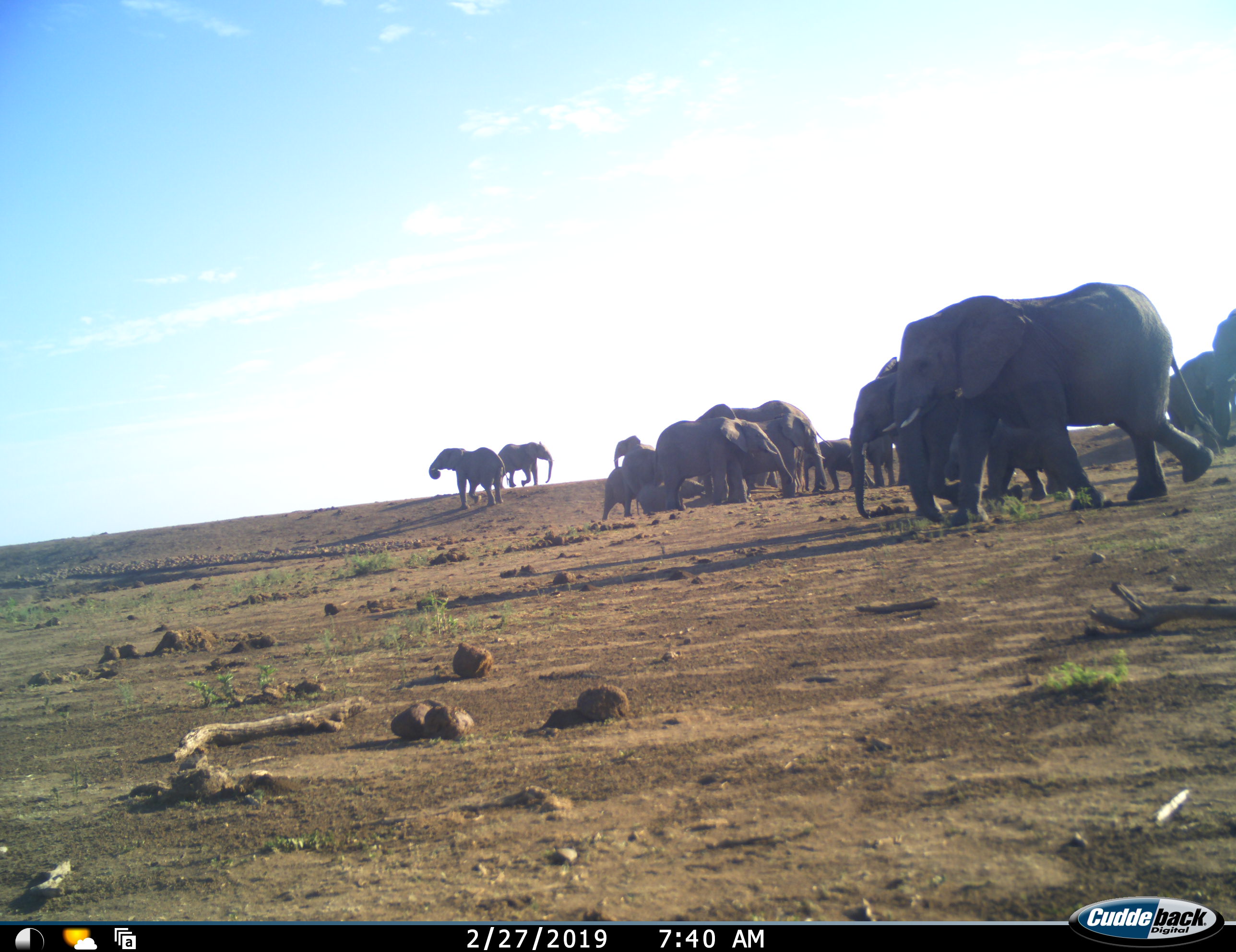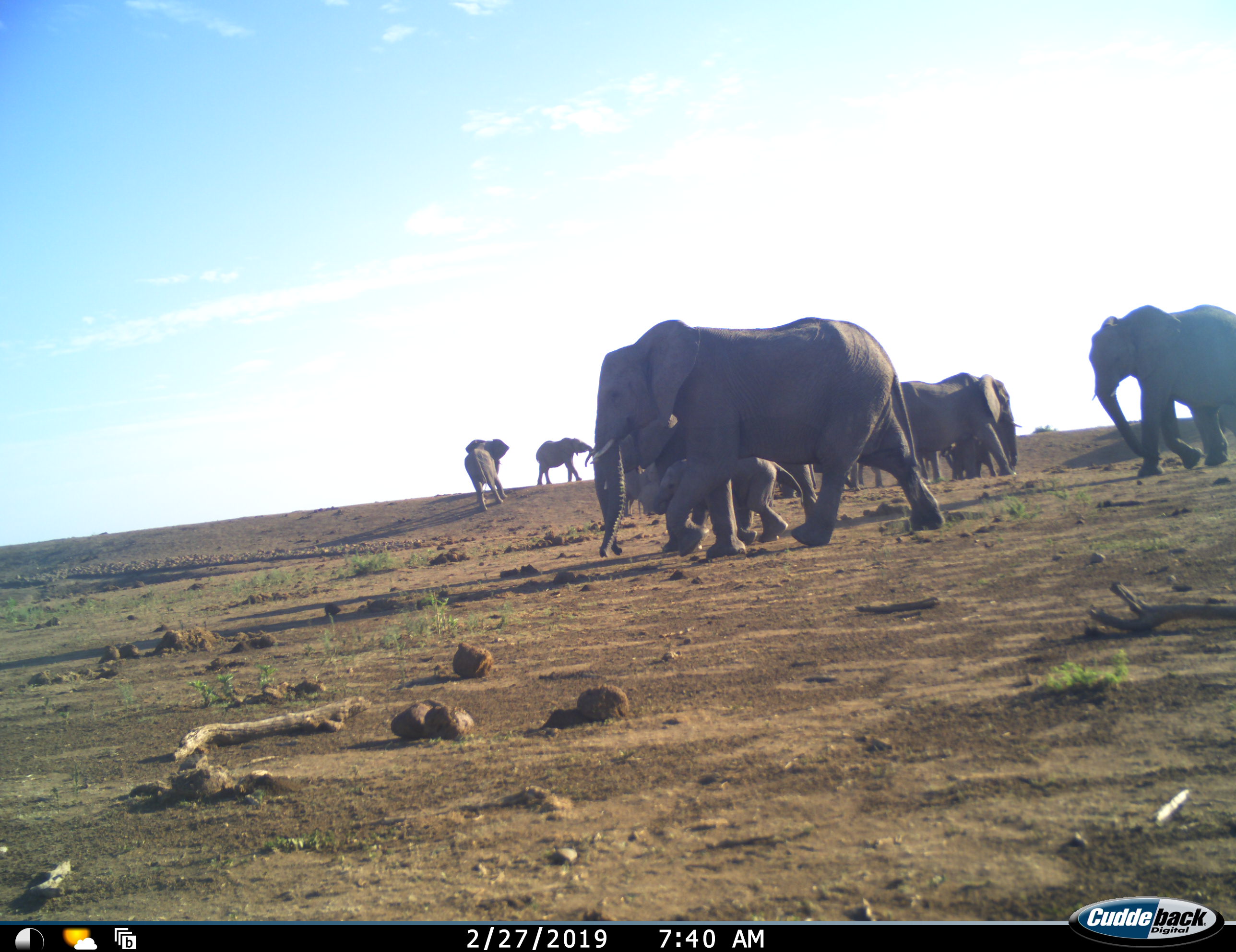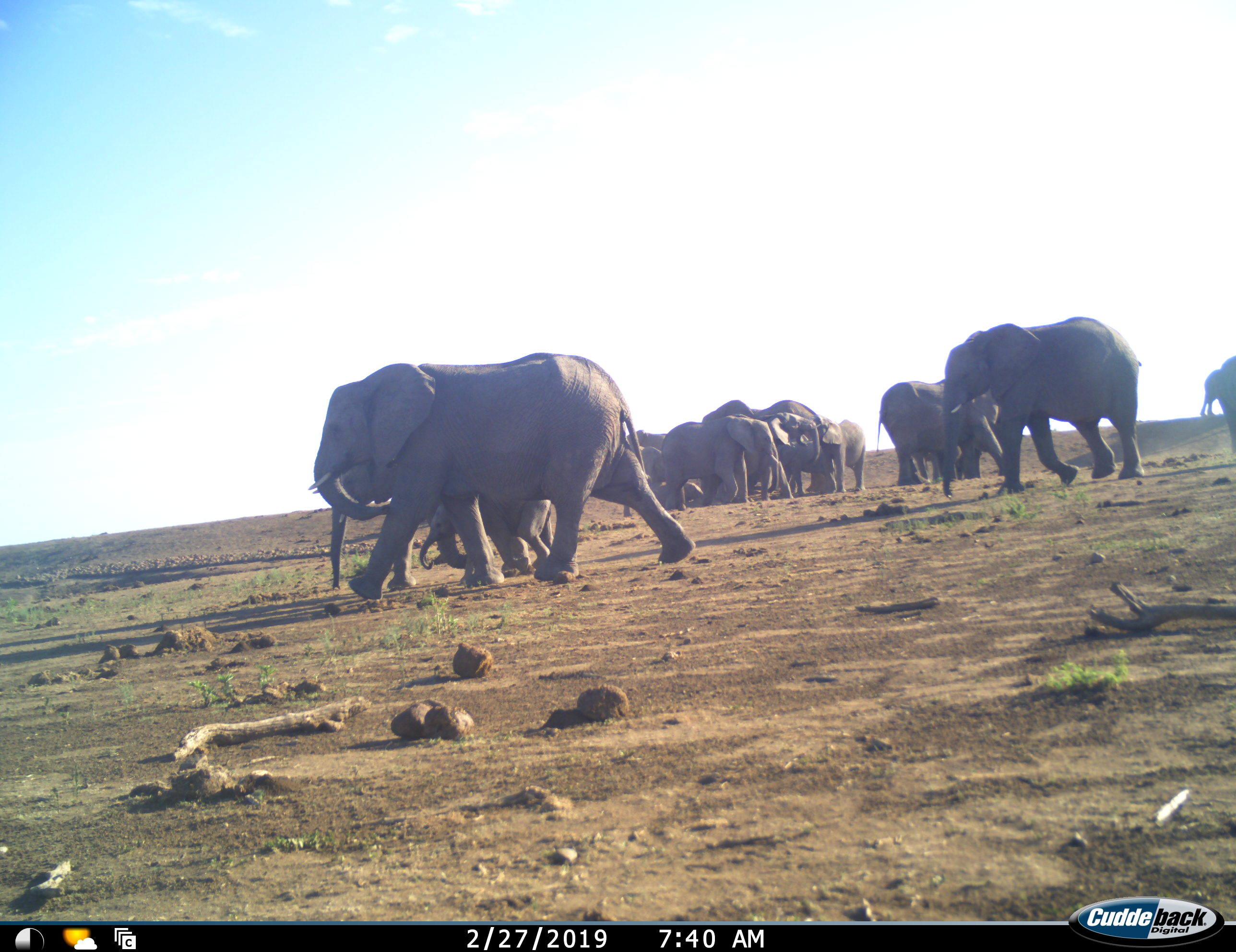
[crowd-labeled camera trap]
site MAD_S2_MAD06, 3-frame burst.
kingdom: Animalia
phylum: Chordata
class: Mammalia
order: Proboscidea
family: Elephantidae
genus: Loxodonta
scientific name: Loxodonta africana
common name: african bush elephant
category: elephant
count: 11-50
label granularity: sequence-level